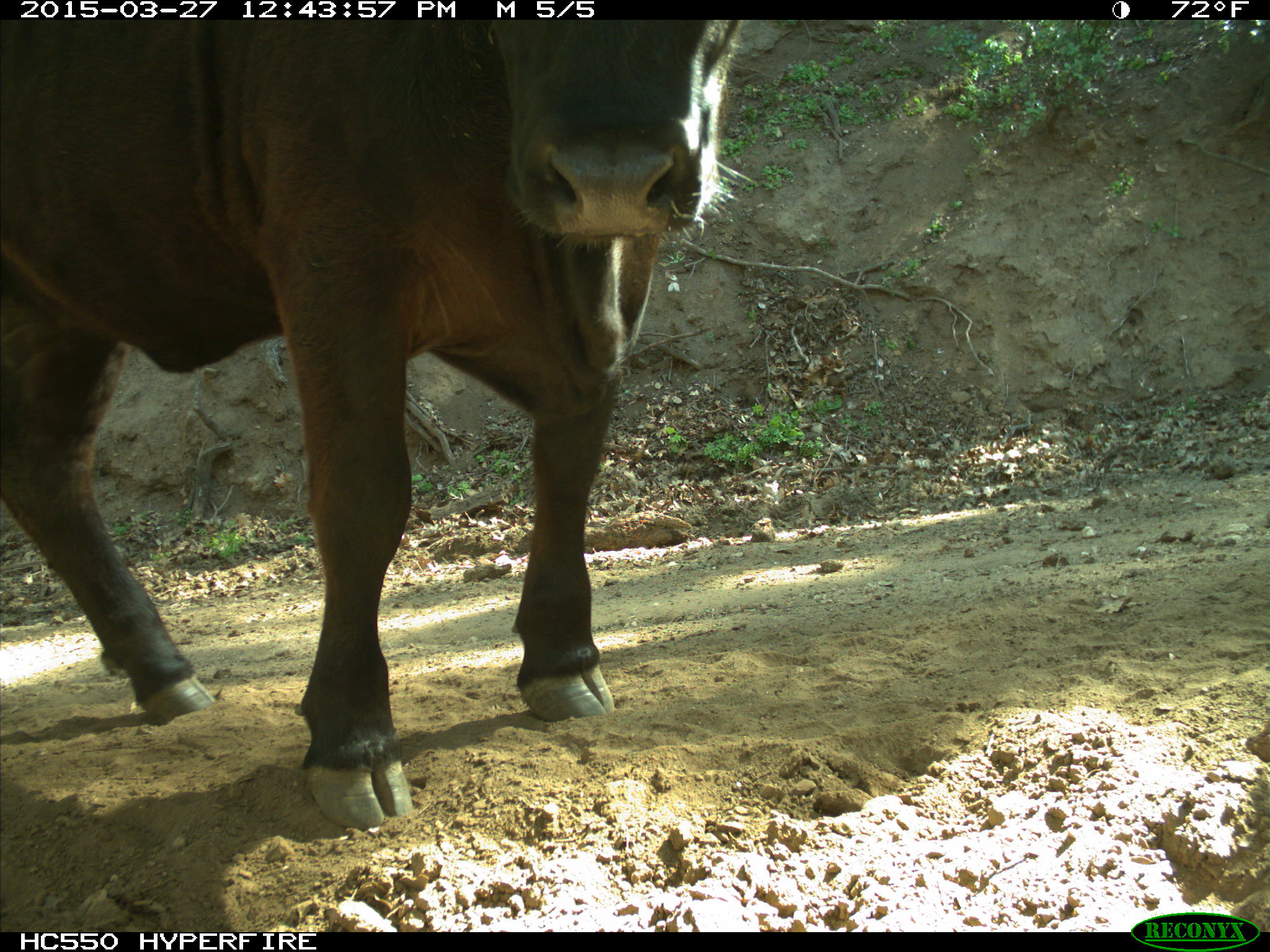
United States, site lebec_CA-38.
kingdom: Animalia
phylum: Chordata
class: Mammalia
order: Artiodactyla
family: Bovidae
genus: Bos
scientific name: Bos taurus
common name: domestic cow